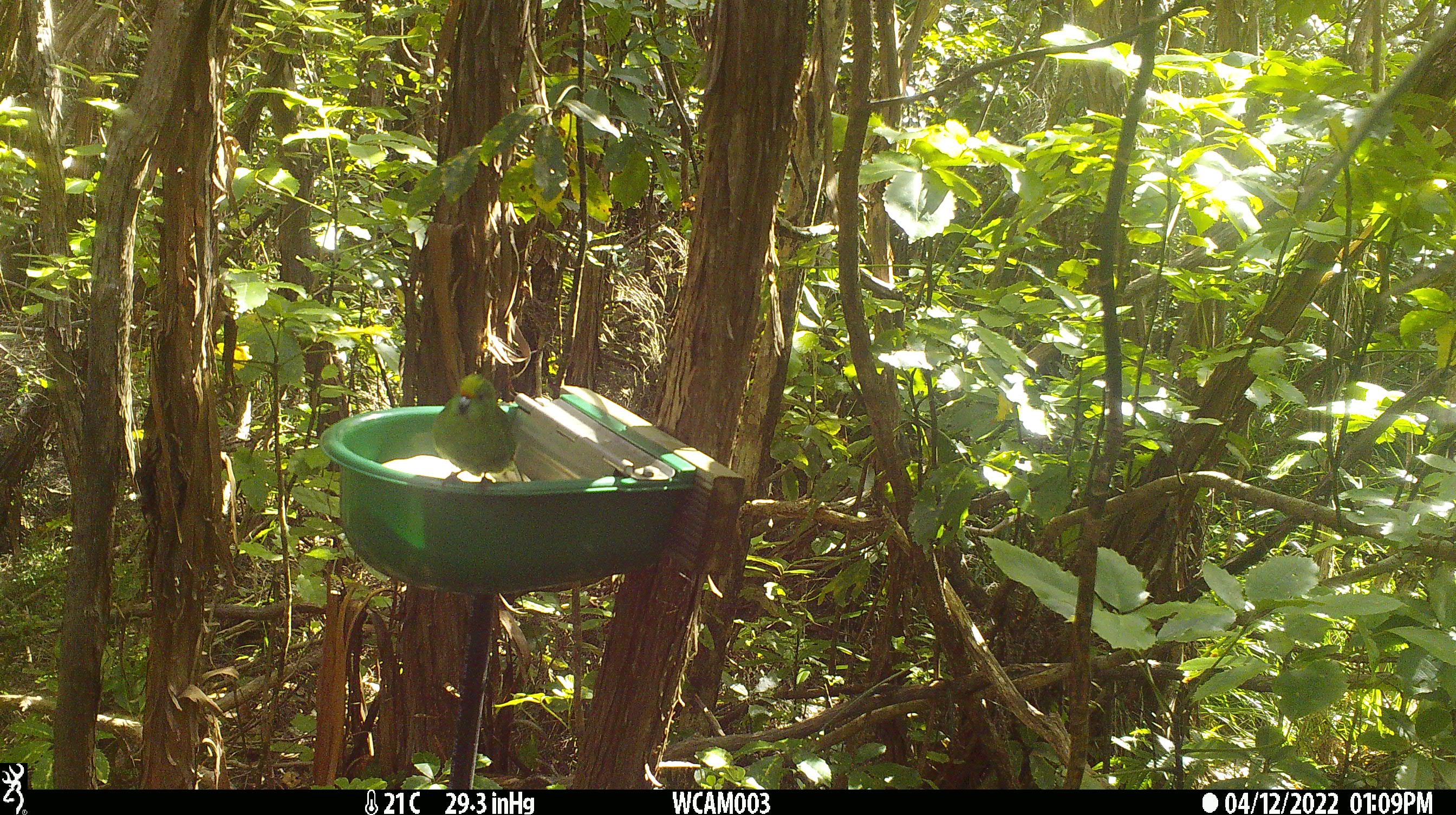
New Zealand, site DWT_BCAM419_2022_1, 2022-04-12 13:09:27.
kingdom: Animalia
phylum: Chordata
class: Aves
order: Psittaciformes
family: Psittaculidae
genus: Cyanoramphus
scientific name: Cyanoramphus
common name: parakeet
Parakeet (Cyanoramphus).